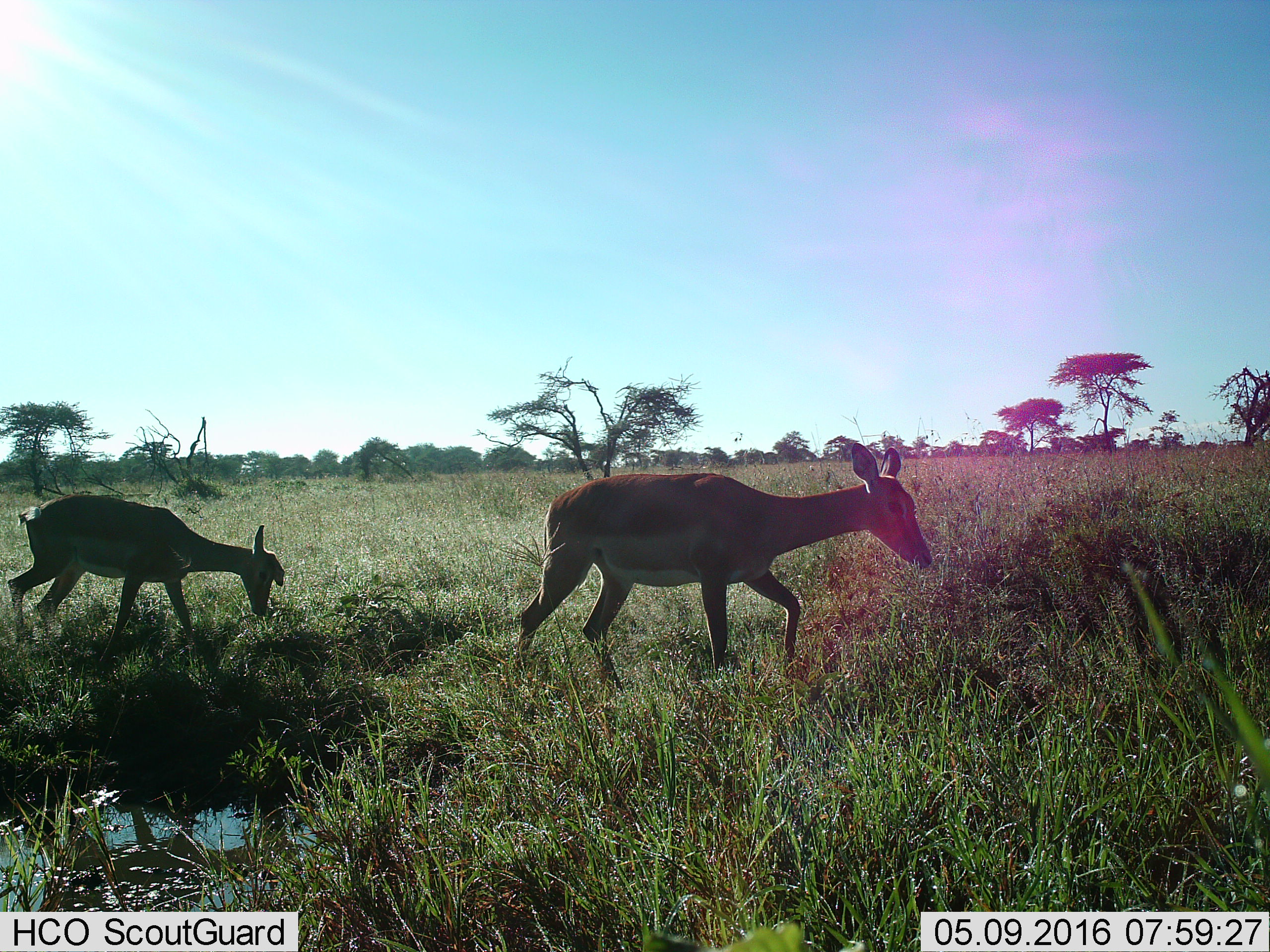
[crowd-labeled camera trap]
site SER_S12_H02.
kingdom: Animalia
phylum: Chordata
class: Mammalia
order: Artiodactyla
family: Bovidae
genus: Aepyceros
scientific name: Aepyceros melampus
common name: impala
Impala (Aepyceros melampus), count 2. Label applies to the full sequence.